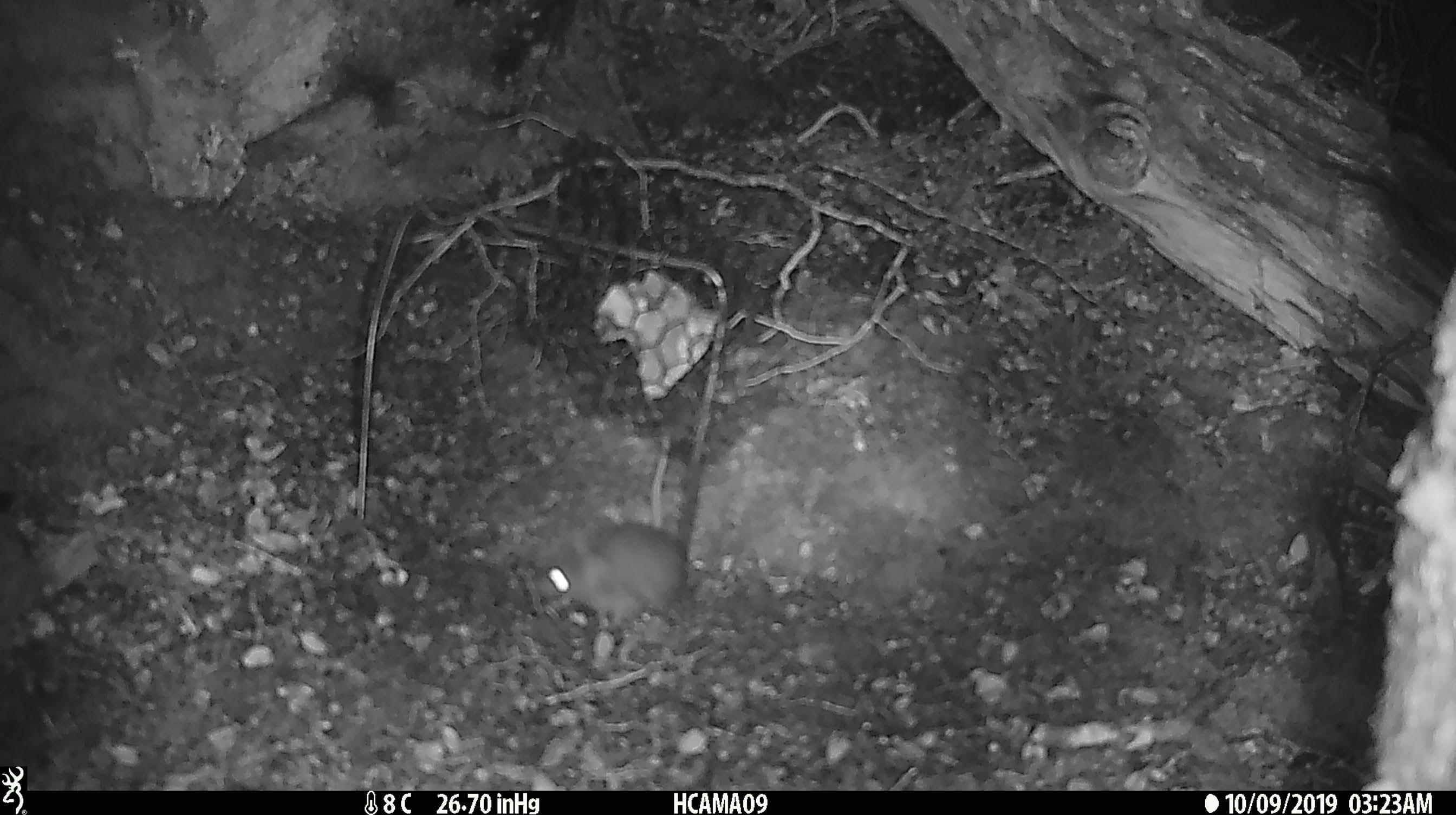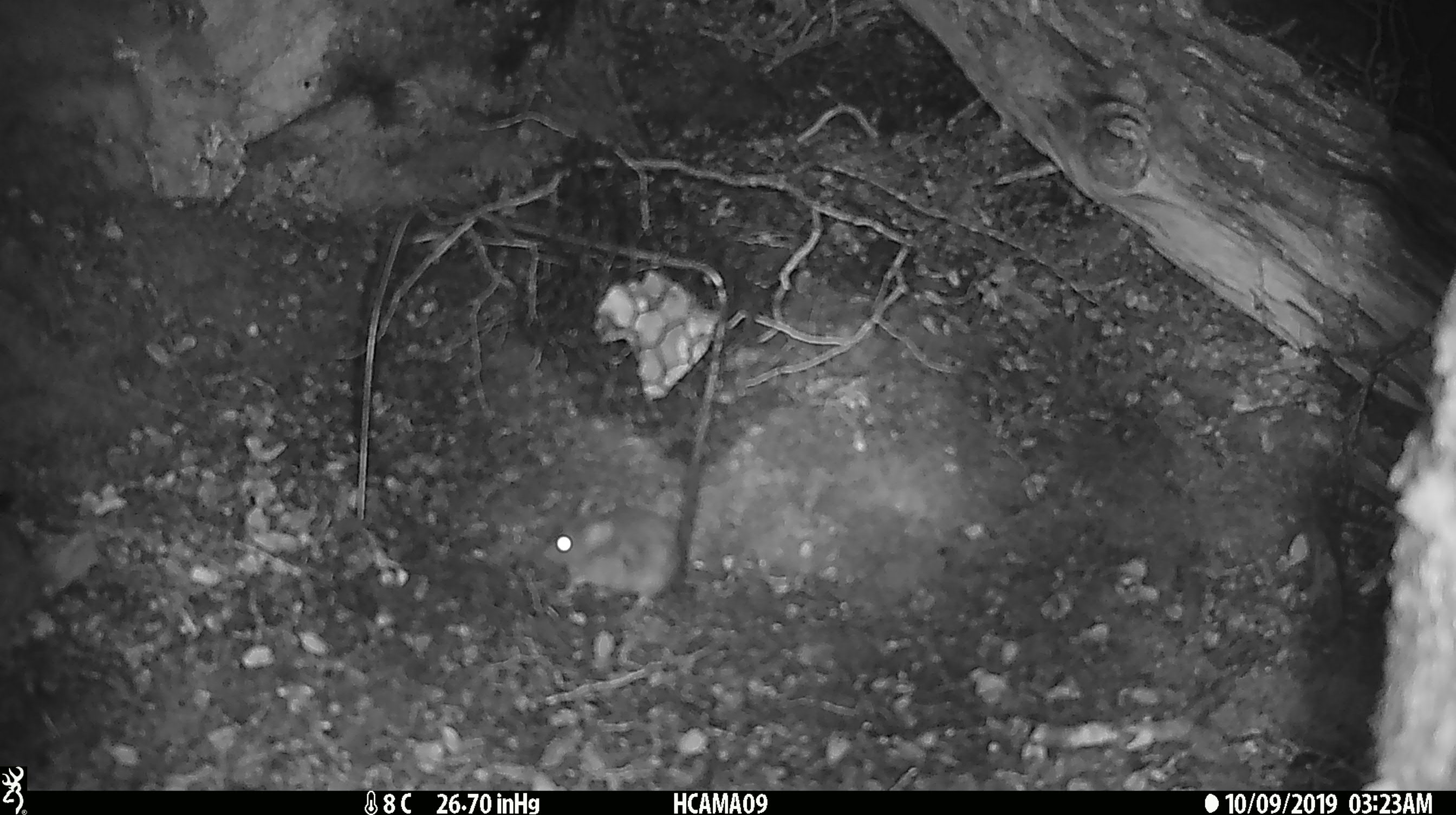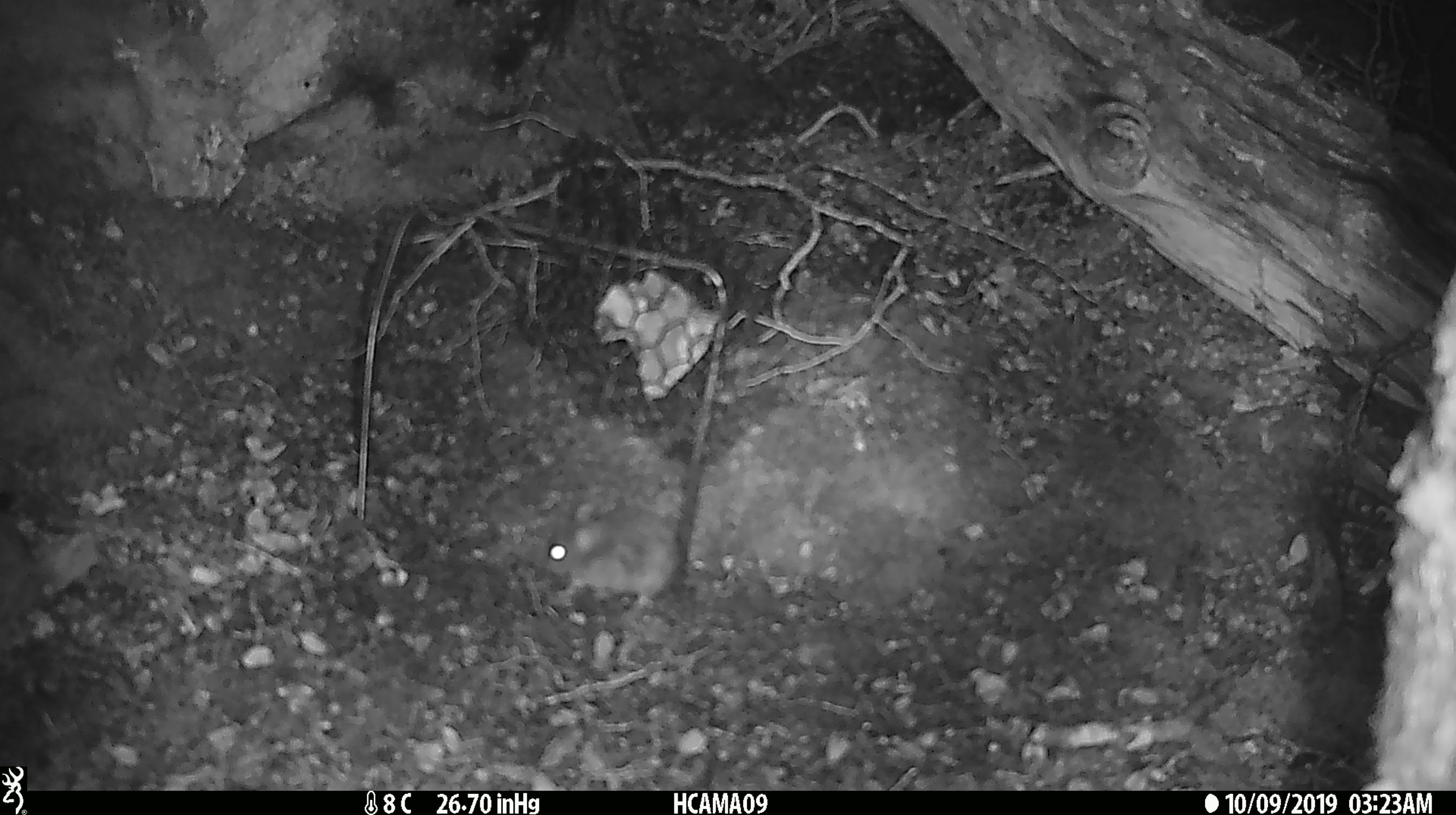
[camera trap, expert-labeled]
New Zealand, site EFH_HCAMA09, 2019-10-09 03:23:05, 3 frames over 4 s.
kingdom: Animalia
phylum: Chordata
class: Mammalia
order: Rodentia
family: Muridae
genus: Mus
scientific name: Mus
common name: mouse